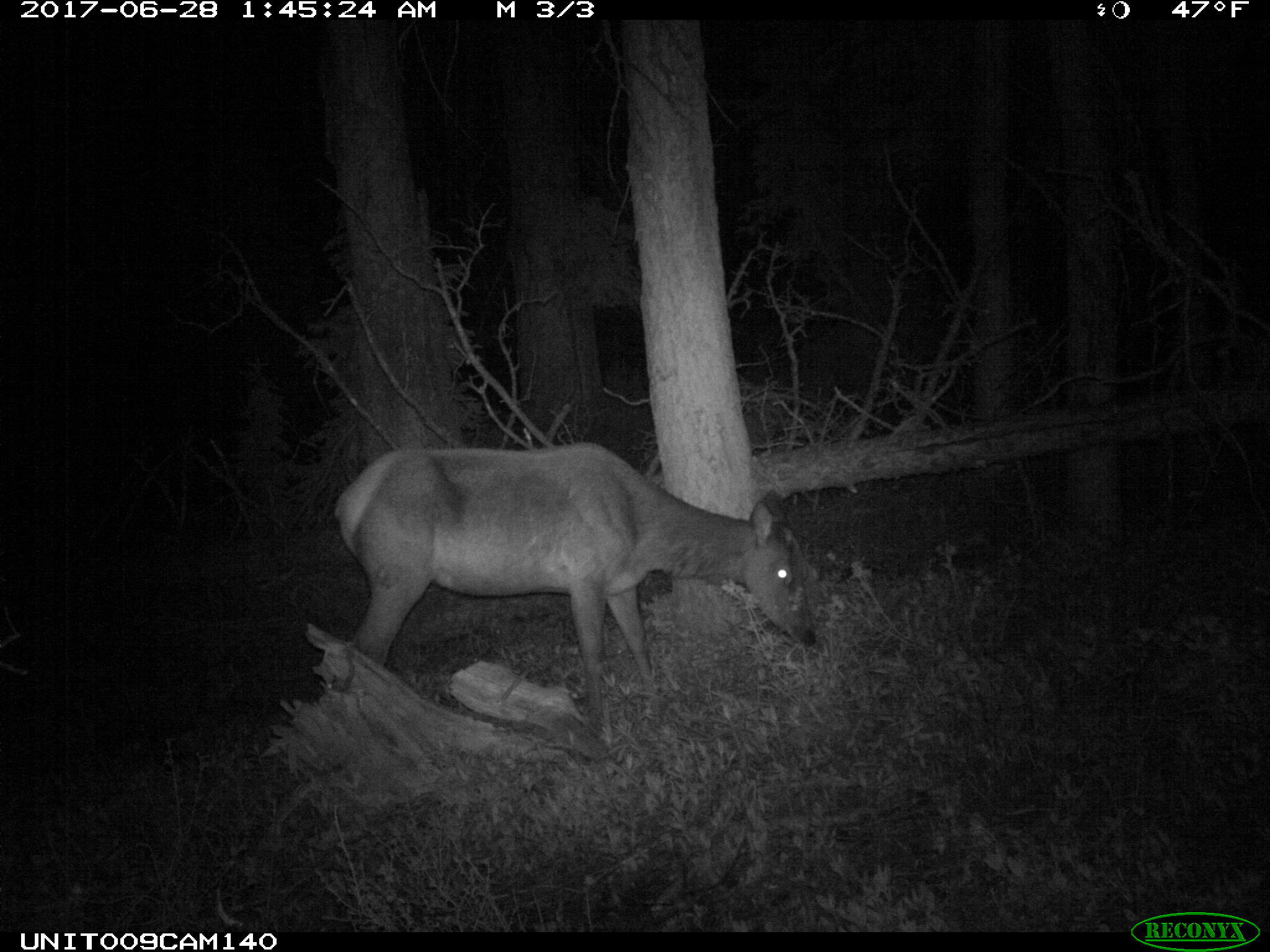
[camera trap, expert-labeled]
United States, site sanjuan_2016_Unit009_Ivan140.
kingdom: Animalia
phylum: Chordata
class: Mammalia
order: Artiodactyla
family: Cervidae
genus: Cervus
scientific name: Cervus elaphus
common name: red deer